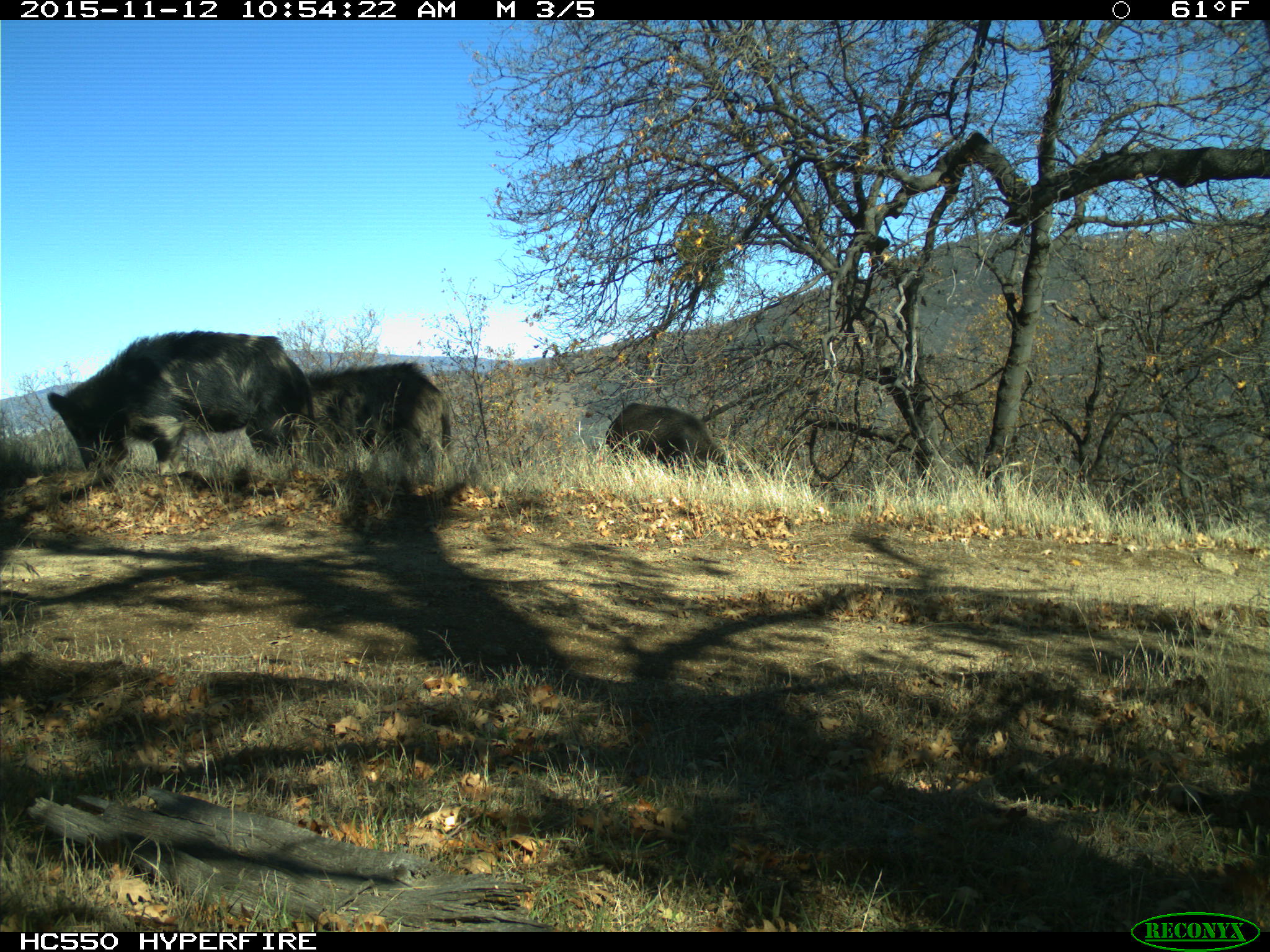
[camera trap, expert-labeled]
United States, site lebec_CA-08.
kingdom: Animalia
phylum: Chordata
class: Mammalia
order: Artiodactyla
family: Suidae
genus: Sus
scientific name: Sus scrofa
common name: wild boar